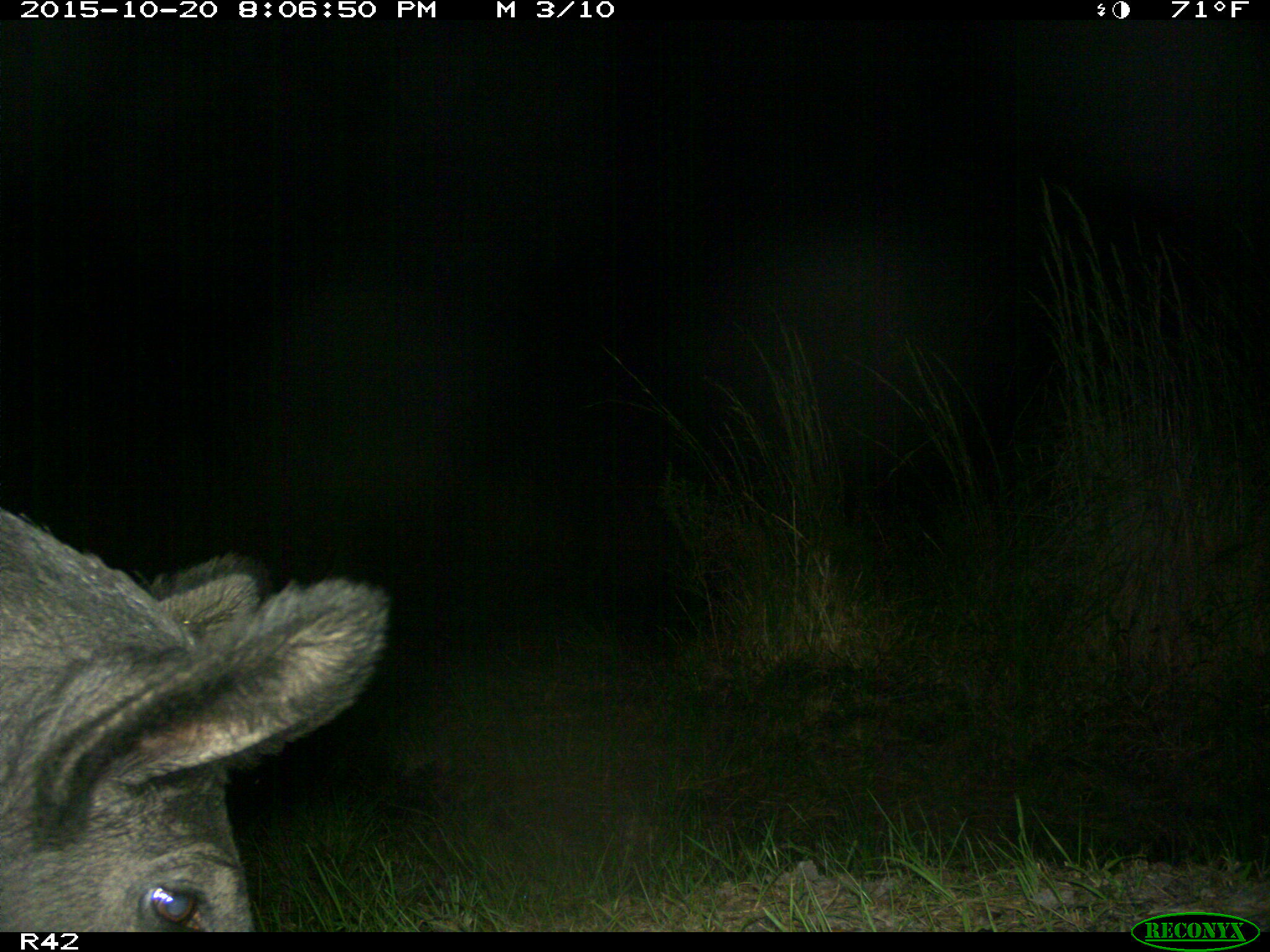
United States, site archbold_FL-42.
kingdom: Animalia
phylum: Chordata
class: Mammalia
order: Artiodactyla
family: Suidae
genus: Sus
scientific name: Sus scrofa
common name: wild boar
Sus scrofa (wild boar).